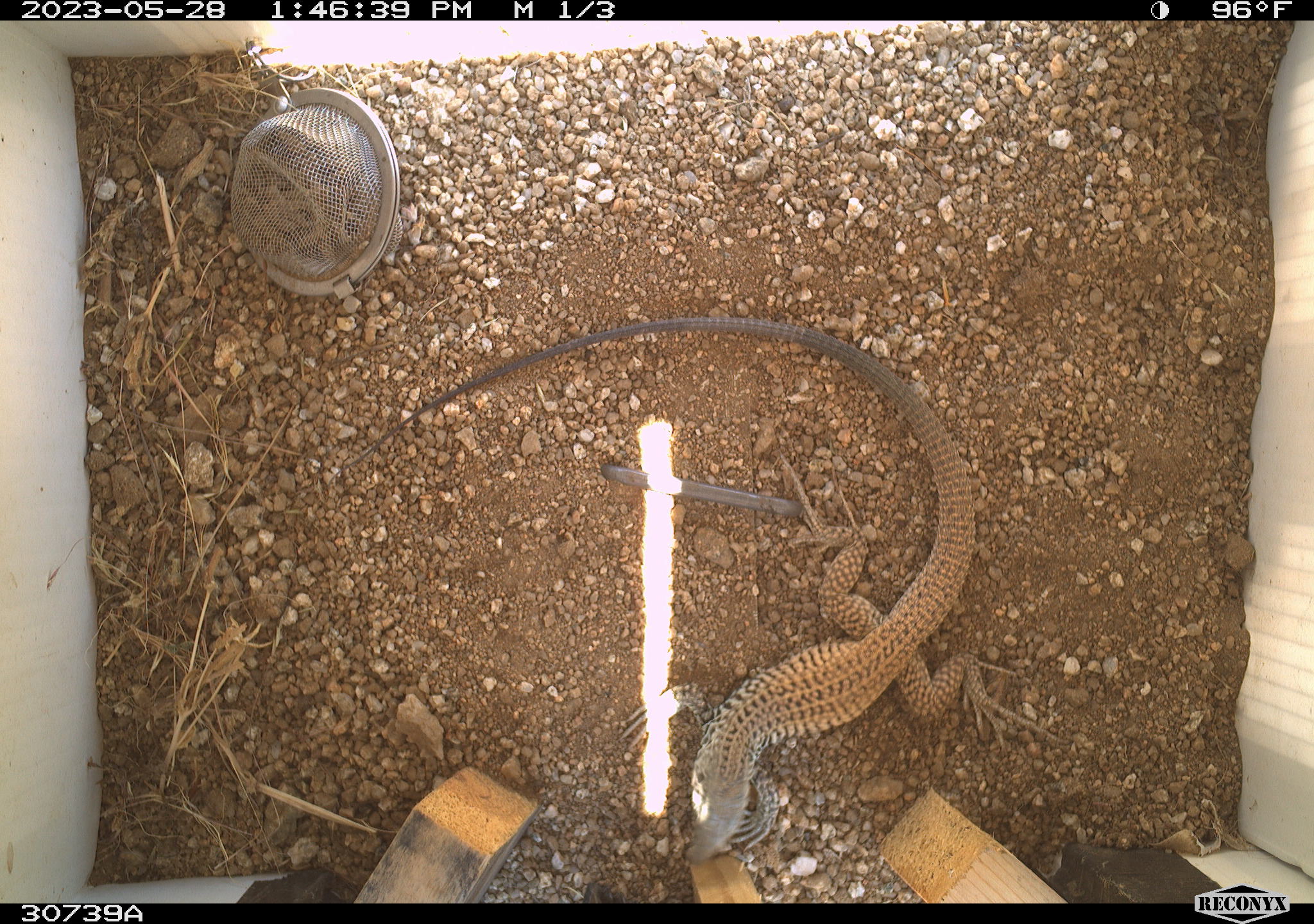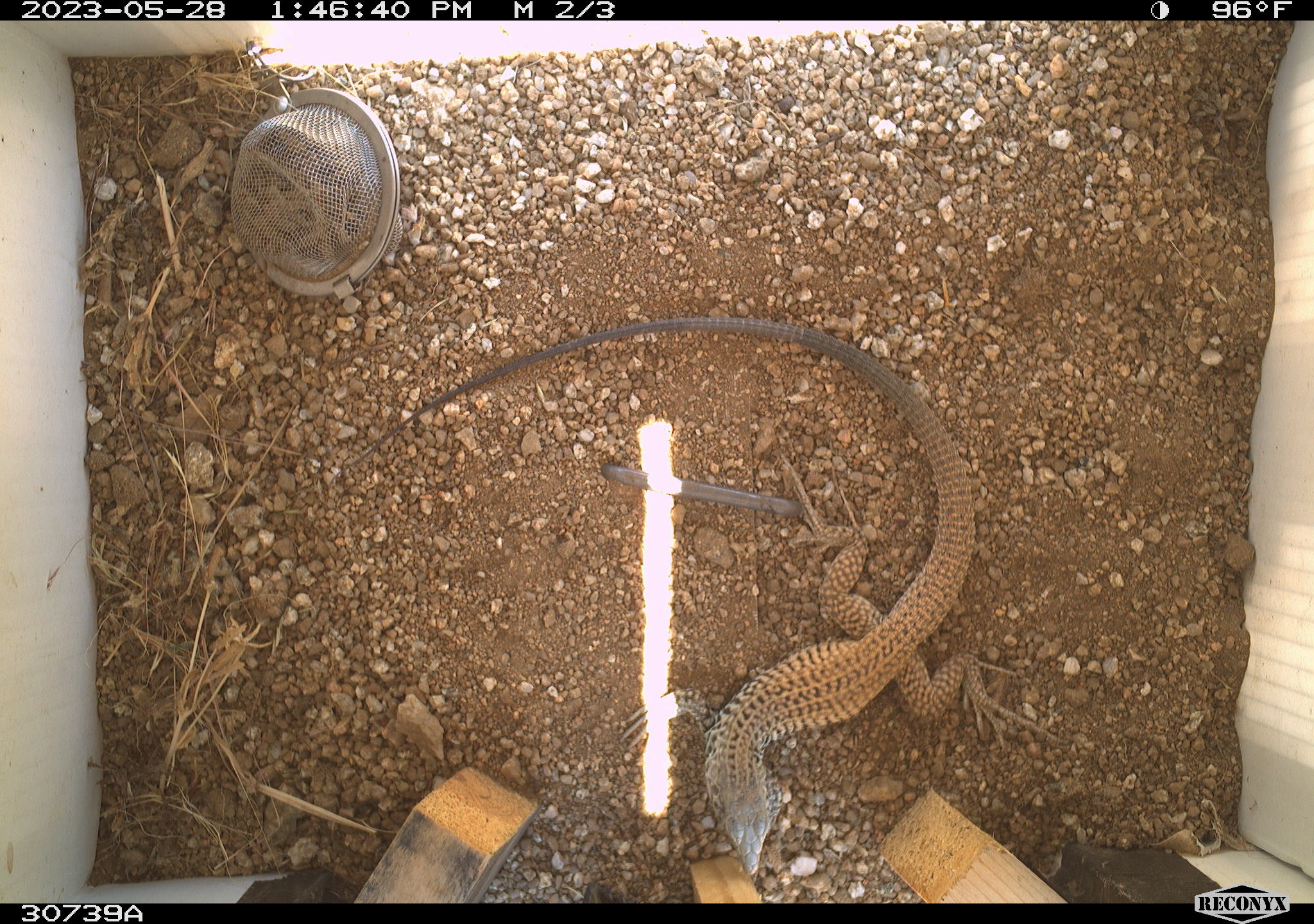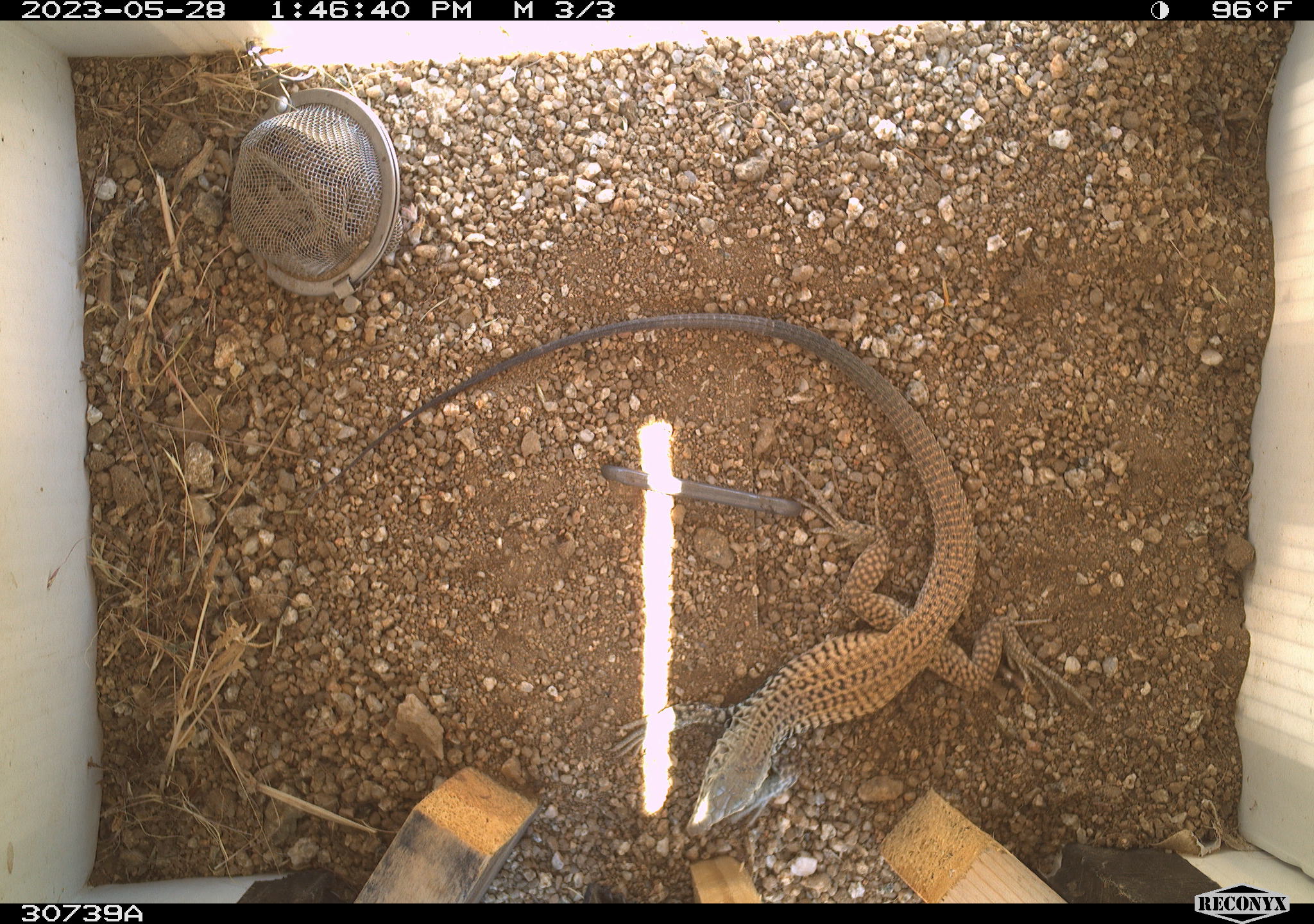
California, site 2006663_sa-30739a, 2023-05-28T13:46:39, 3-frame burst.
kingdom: Animalia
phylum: Chordata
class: Reptilia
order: Squamata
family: Teiidae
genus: Aspidoscelis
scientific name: Aspidoscelis tigris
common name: western whiptail